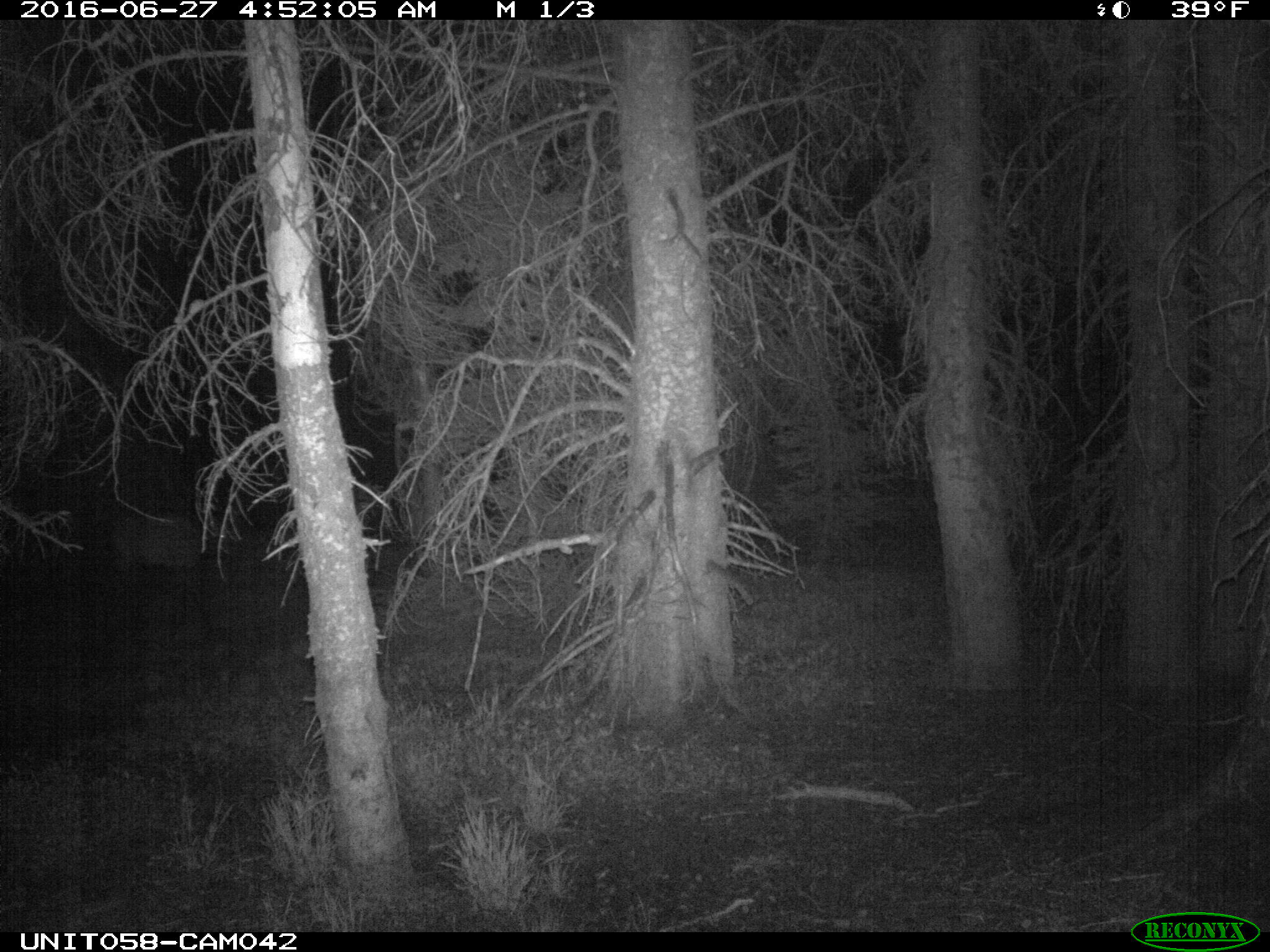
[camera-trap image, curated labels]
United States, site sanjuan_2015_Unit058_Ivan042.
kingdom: Animalia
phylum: Chordata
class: Mammalia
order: Artiodactyla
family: Cervidae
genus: Cervus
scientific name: Cervus elaphus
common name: red deer